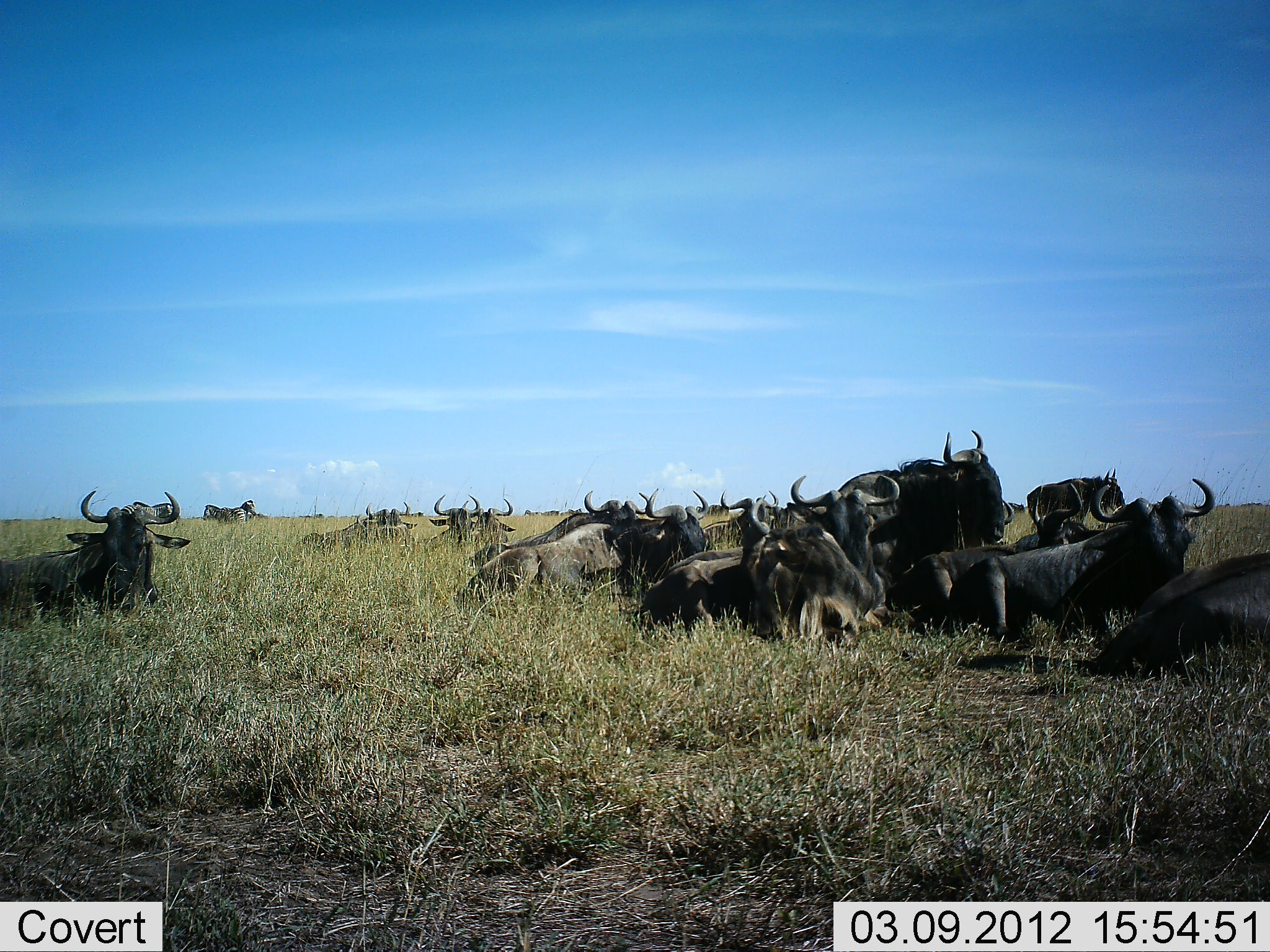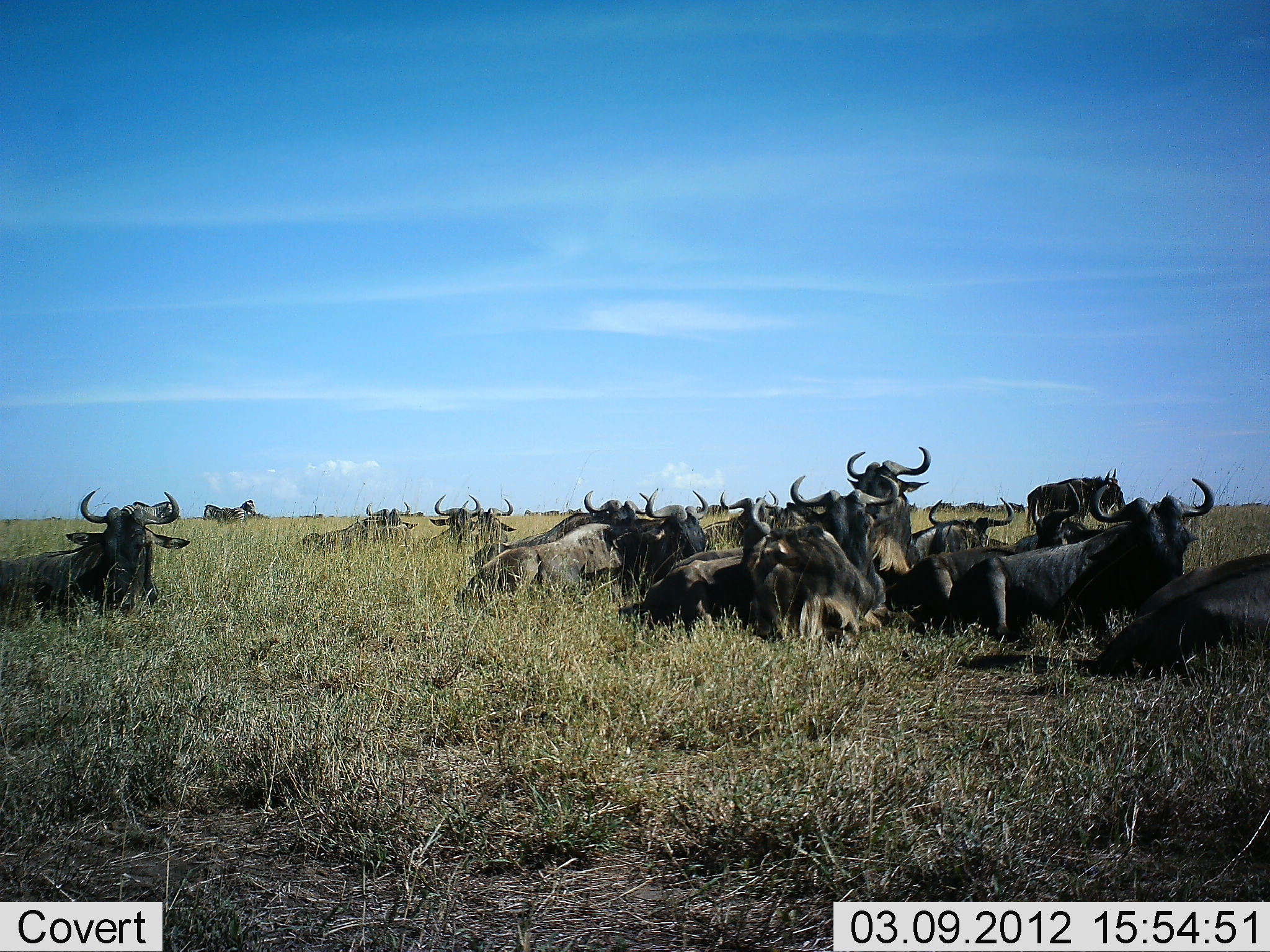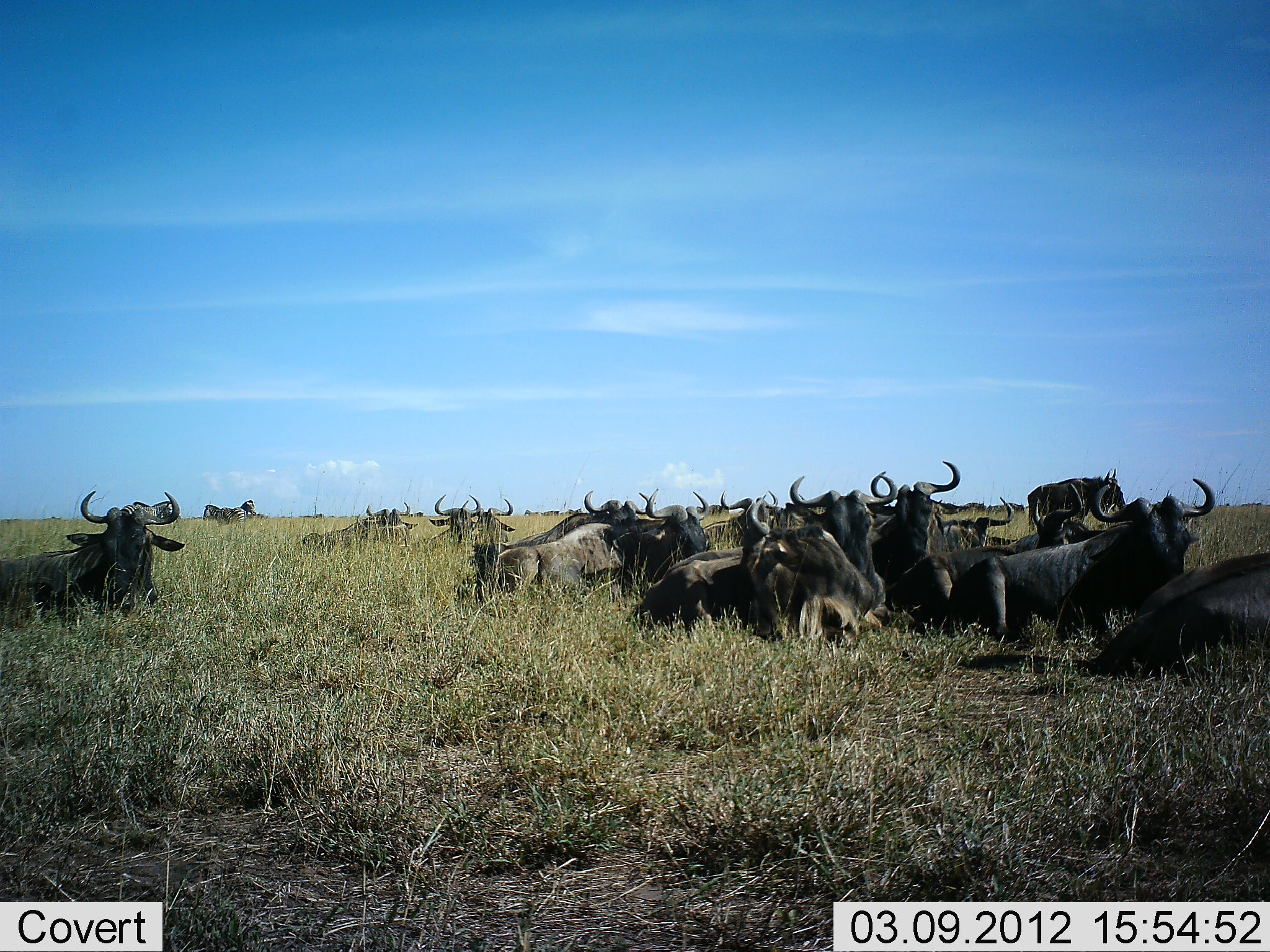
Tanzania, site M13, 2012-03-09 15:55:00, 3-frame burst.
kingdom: Animalia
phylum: Chordata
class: Mammalia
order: Artiodactyla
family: Bovidae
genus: Connochaetes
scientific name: Connochaetes taurinus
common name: blue wildebeest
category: wildebeest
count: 11-50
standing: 16%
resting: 100%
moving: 12%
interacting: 4%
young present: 4%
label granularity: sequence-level